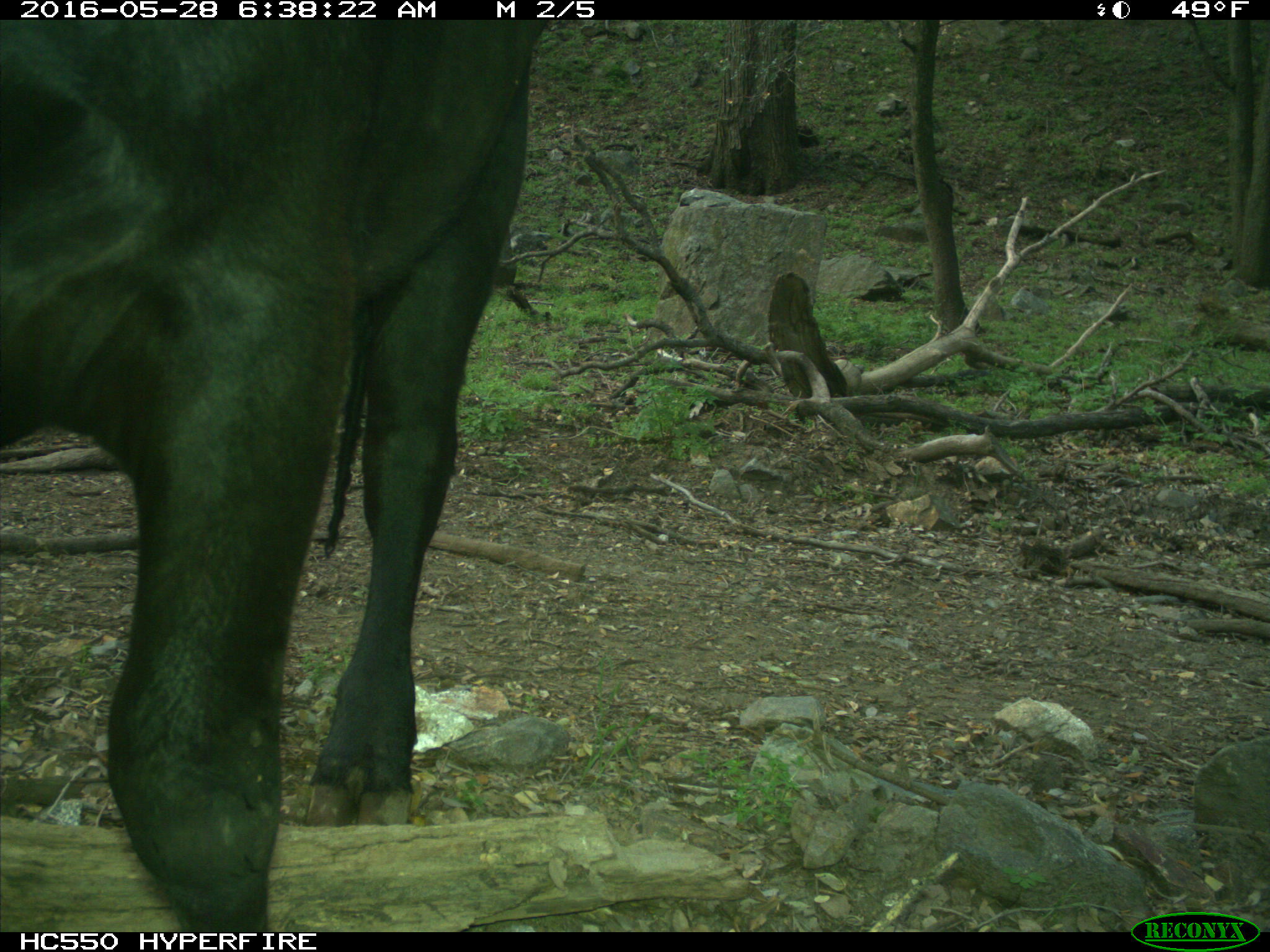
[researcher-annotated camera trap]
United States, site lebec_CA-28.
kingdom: Animalia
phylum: Chordata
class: Mammalia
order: Artiodactyla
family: Bovidae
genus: Bos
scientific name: Bos taurus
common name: domestic cow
Bos taurus (domestic cow).